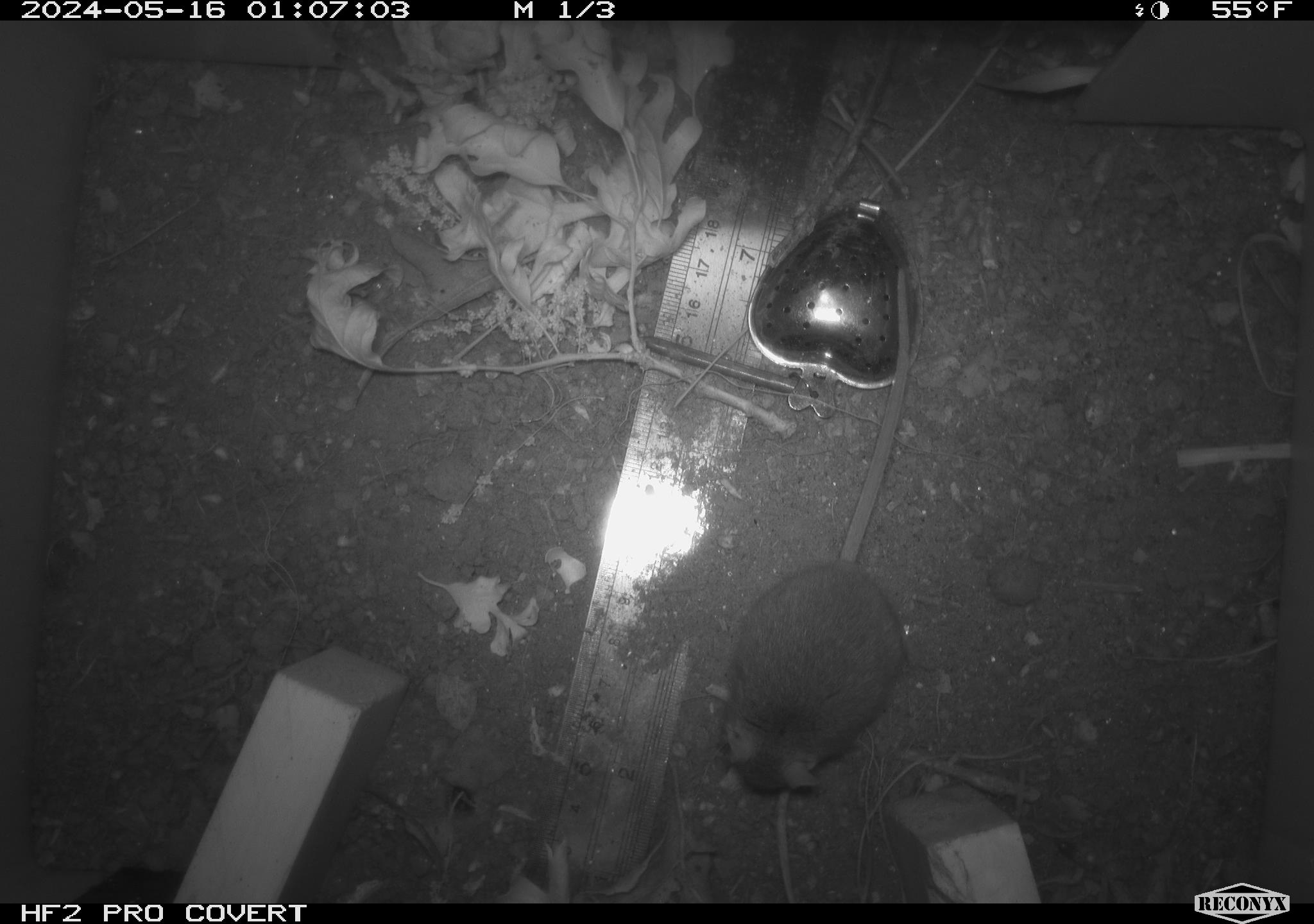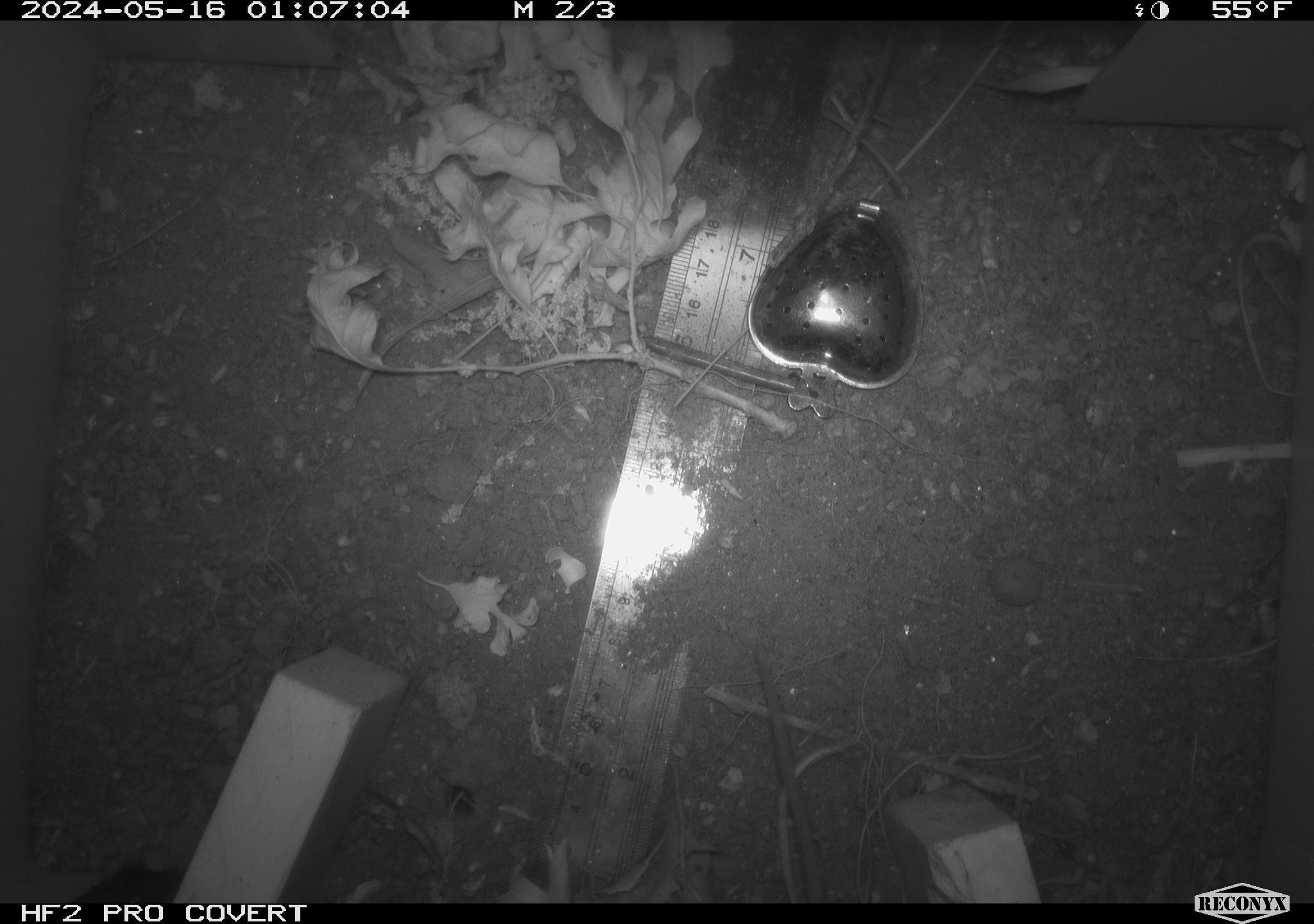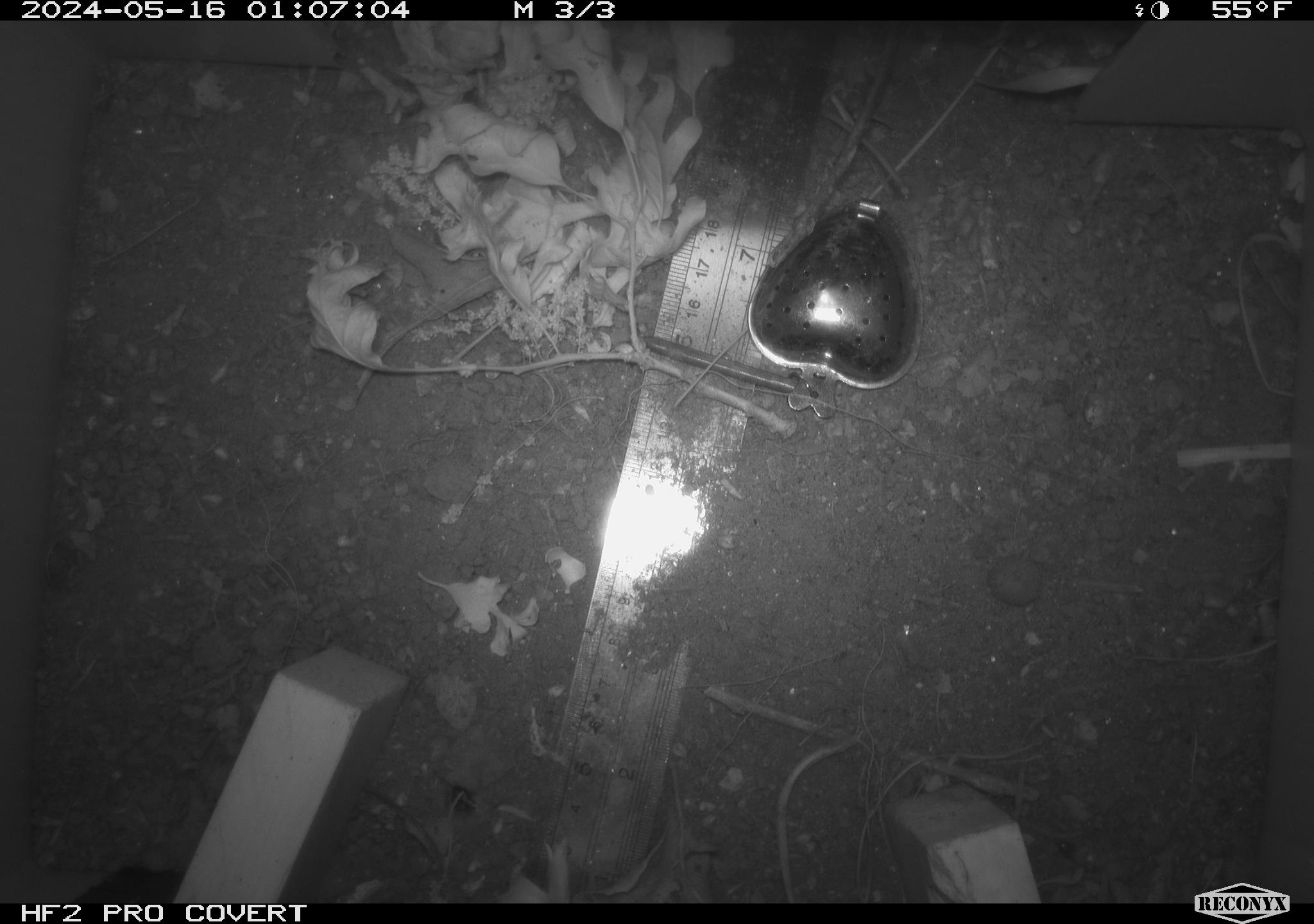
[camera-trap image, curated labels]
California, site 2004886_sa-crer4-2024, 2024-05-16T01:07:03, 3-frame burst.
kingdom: Animalia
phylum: Chordata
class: Mammalia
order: Rodentia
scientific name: Rodentia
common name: mouse species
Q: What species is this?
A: Mouse species (Rodentia).